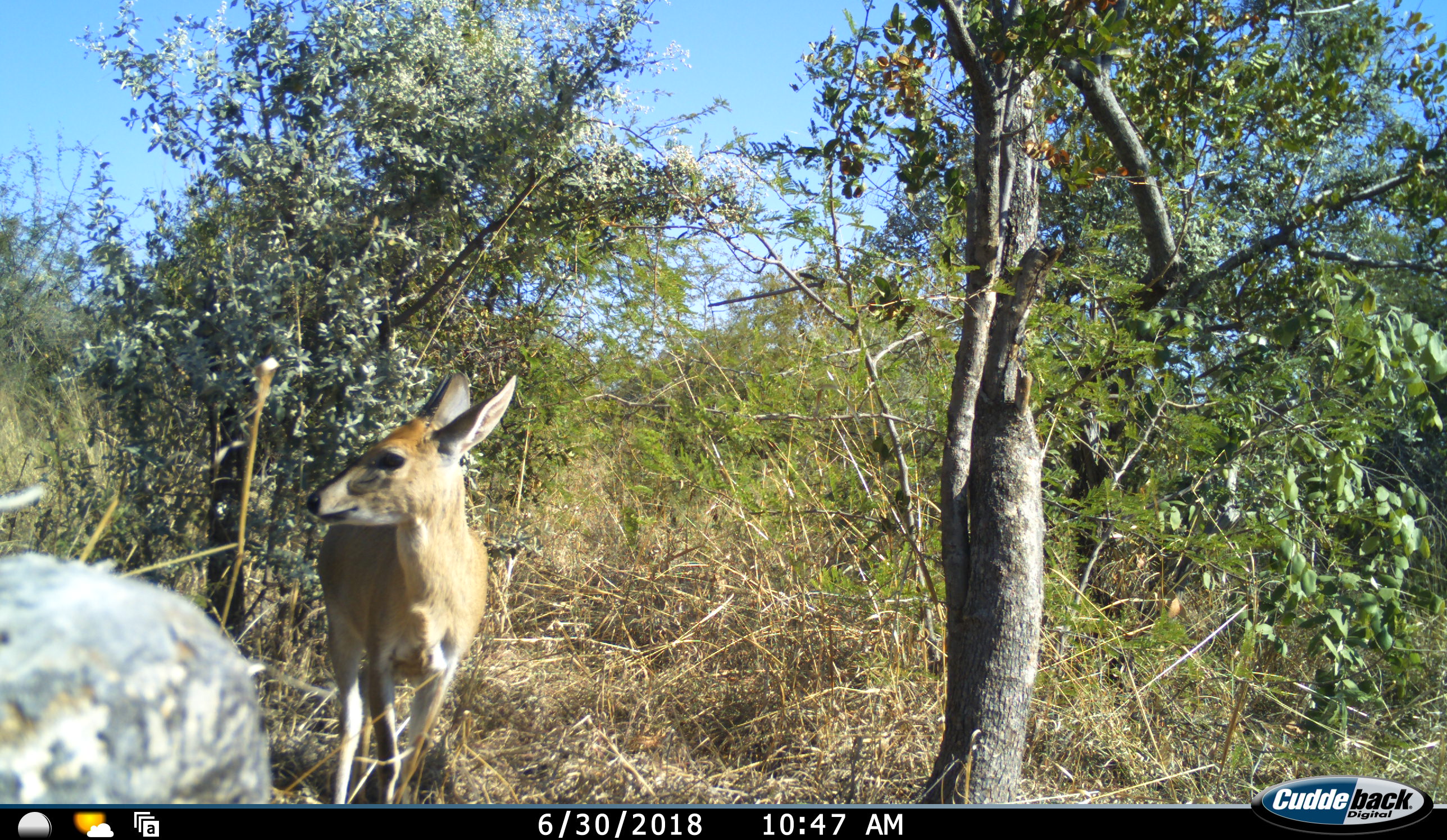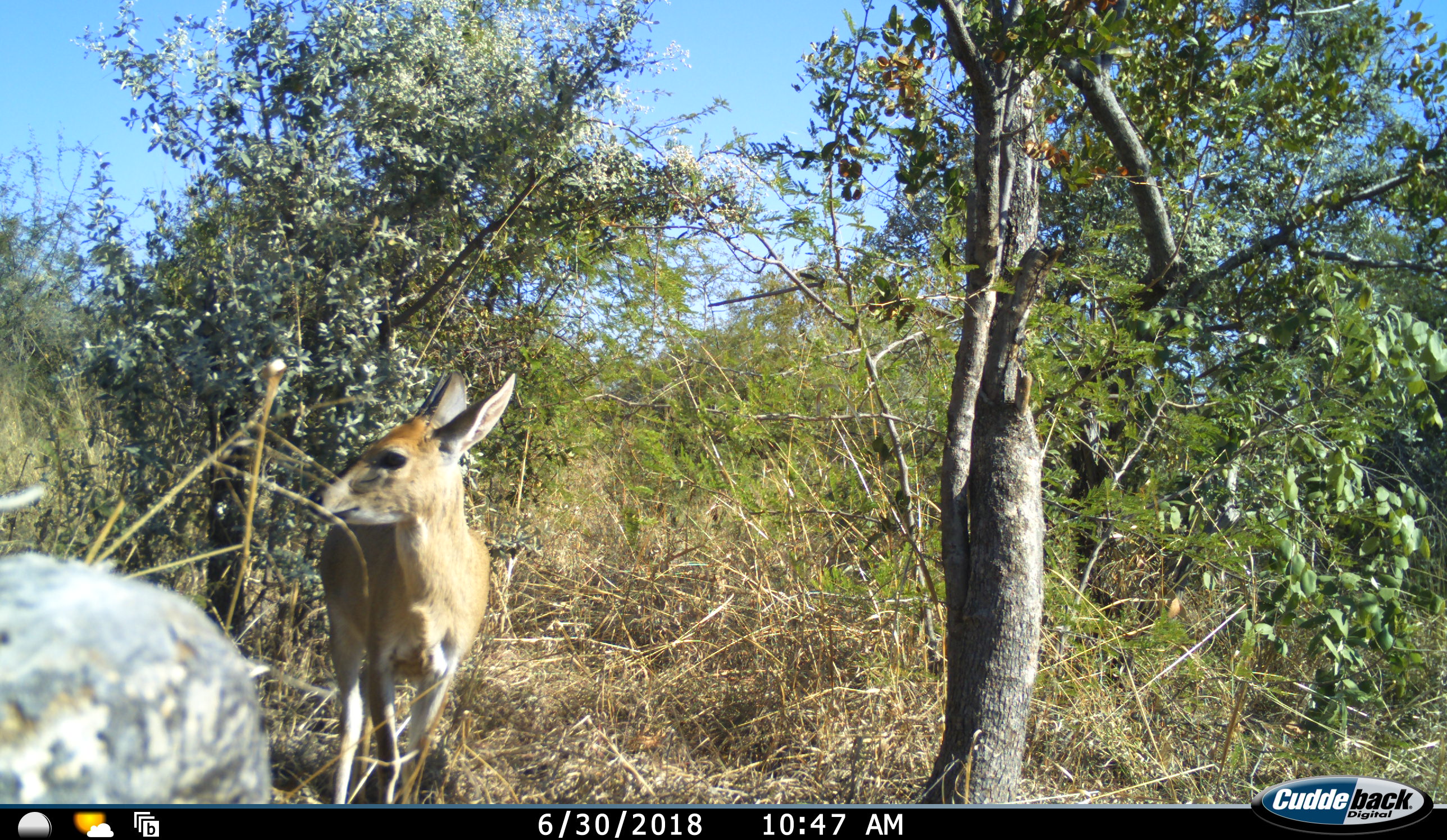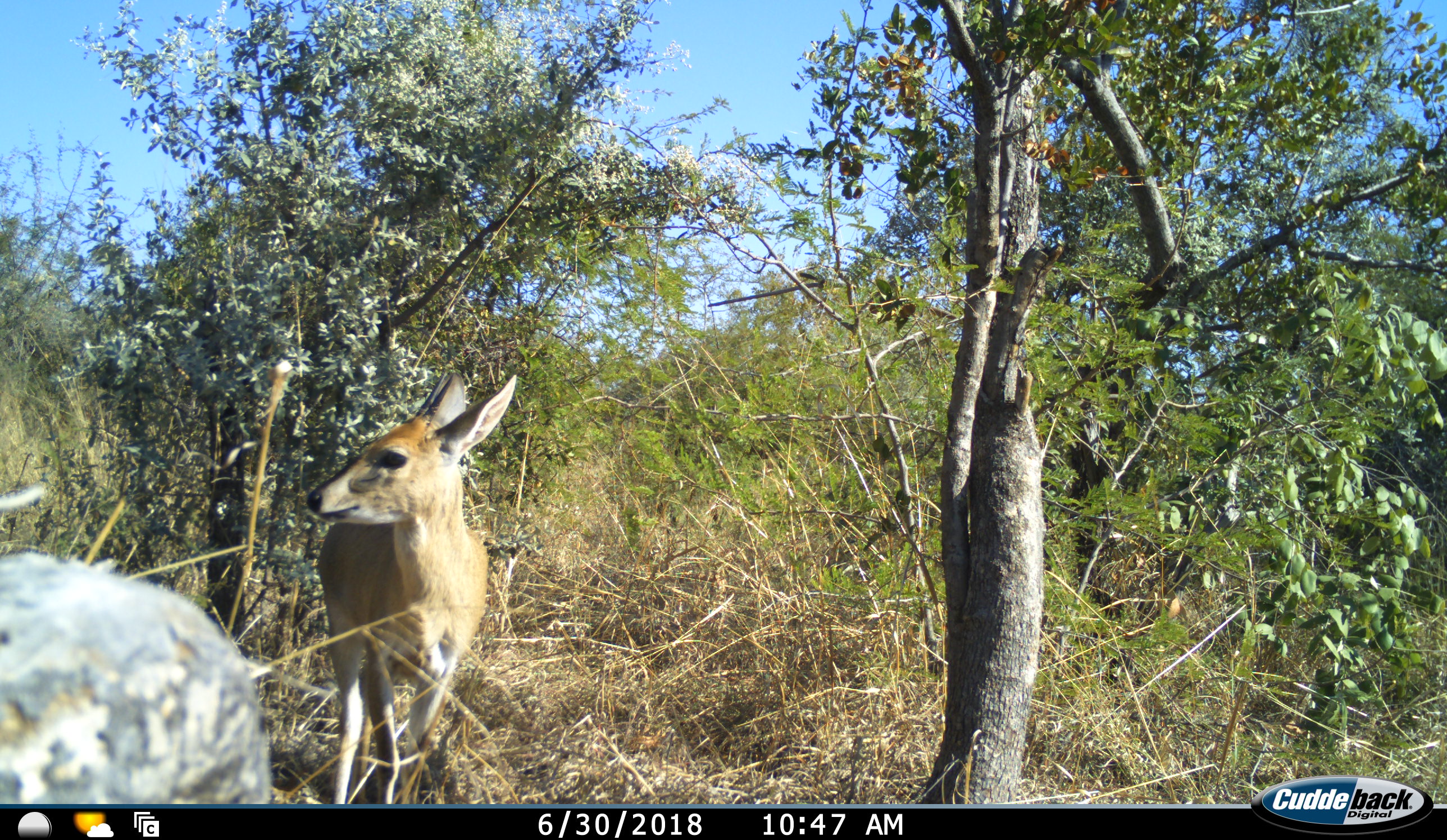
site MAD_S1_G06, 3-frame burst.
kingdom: Animalia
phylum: Chordata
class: Mammalia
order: Artiodactyla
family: Bovidae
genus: Sylvicapra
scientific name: Sylvicapra grimmia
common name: common duiker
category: duikercommongrey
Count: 1.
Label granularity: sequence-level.